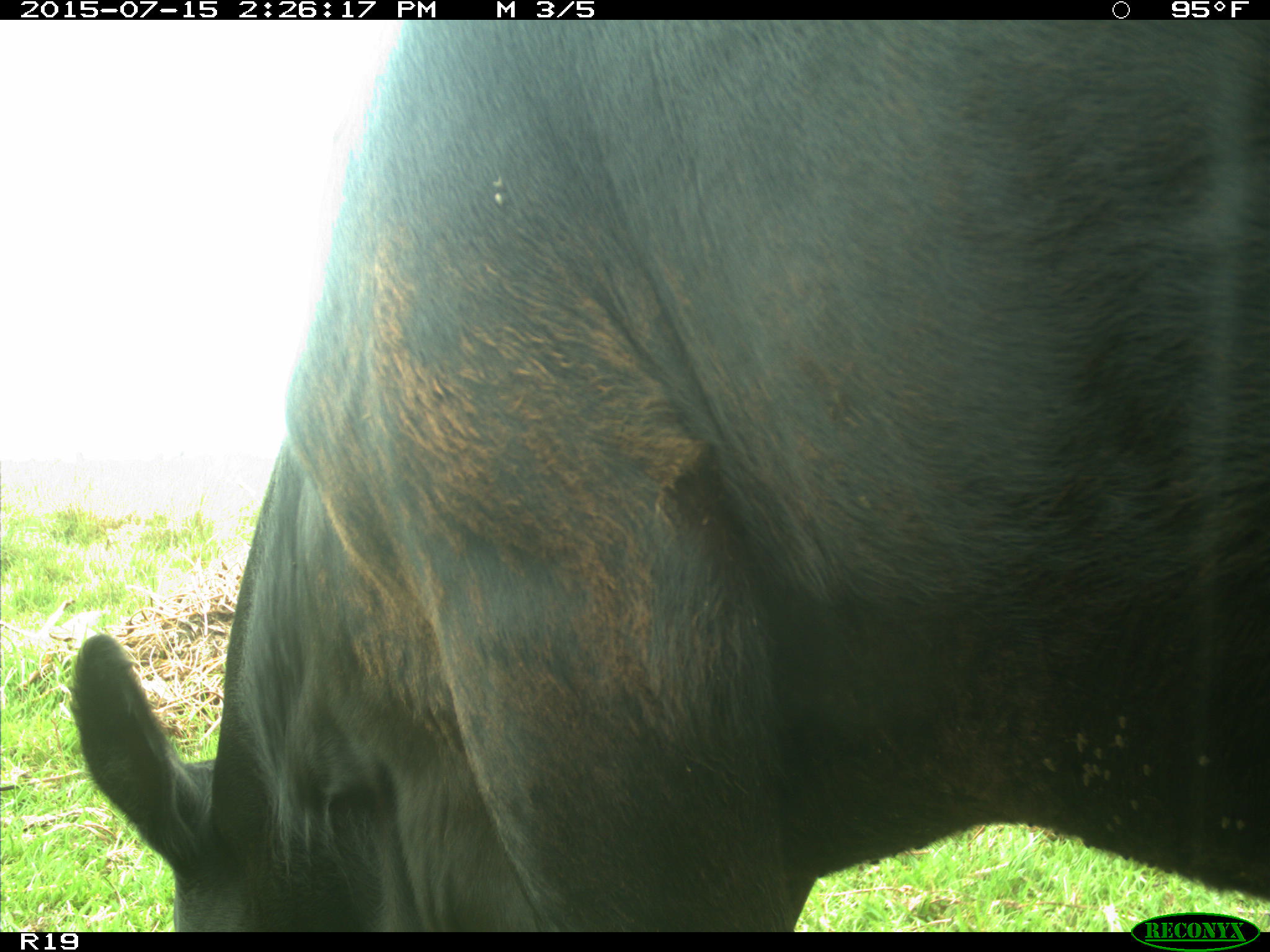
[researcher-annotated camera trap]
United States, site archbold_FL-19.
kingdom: Animalia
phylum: Chordata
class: Mammalia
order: Artiodactyla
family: Bovidae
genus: Bos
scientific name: Bos taurus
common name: domestic cow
Bos taurus (domestic cow).